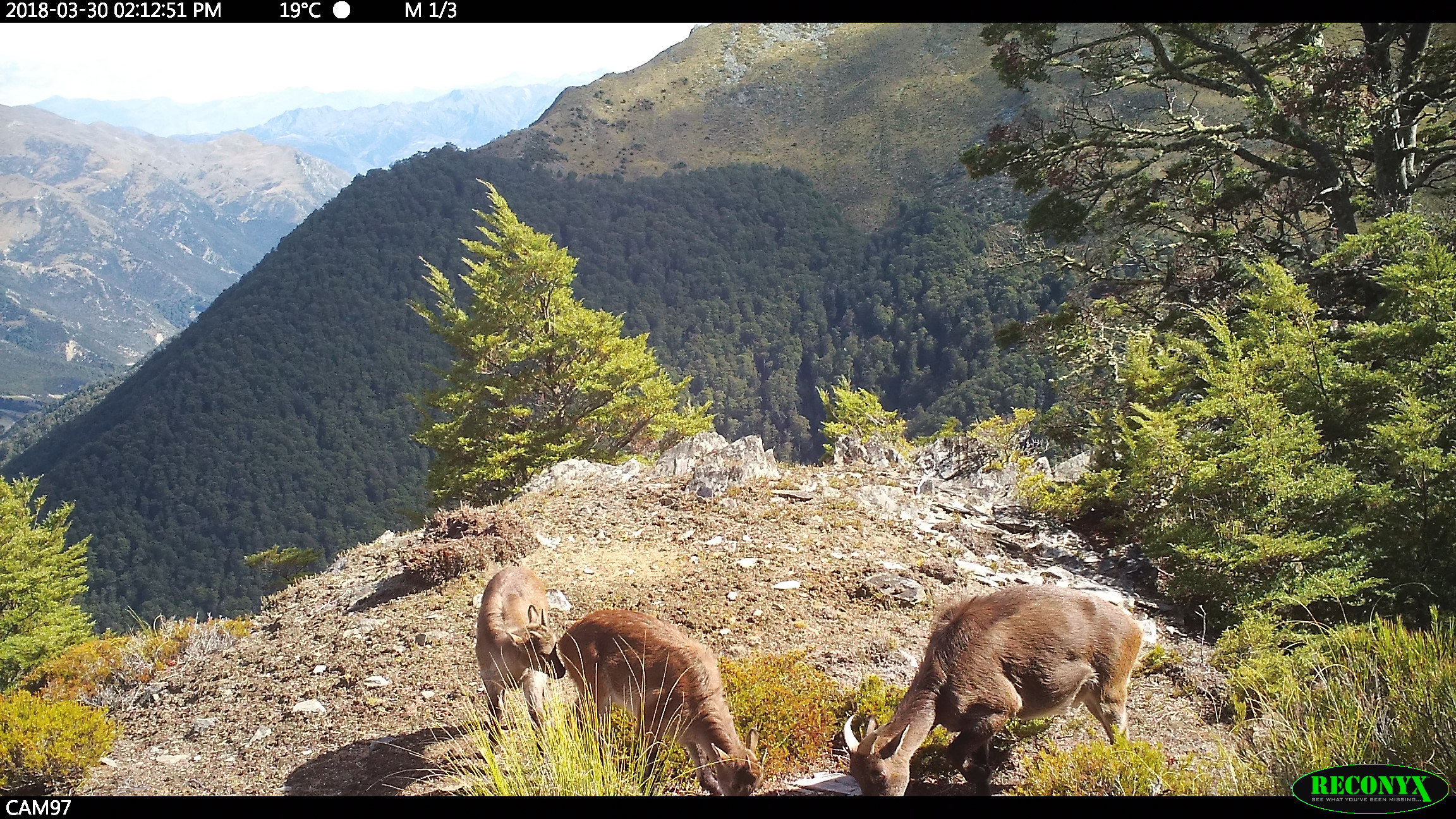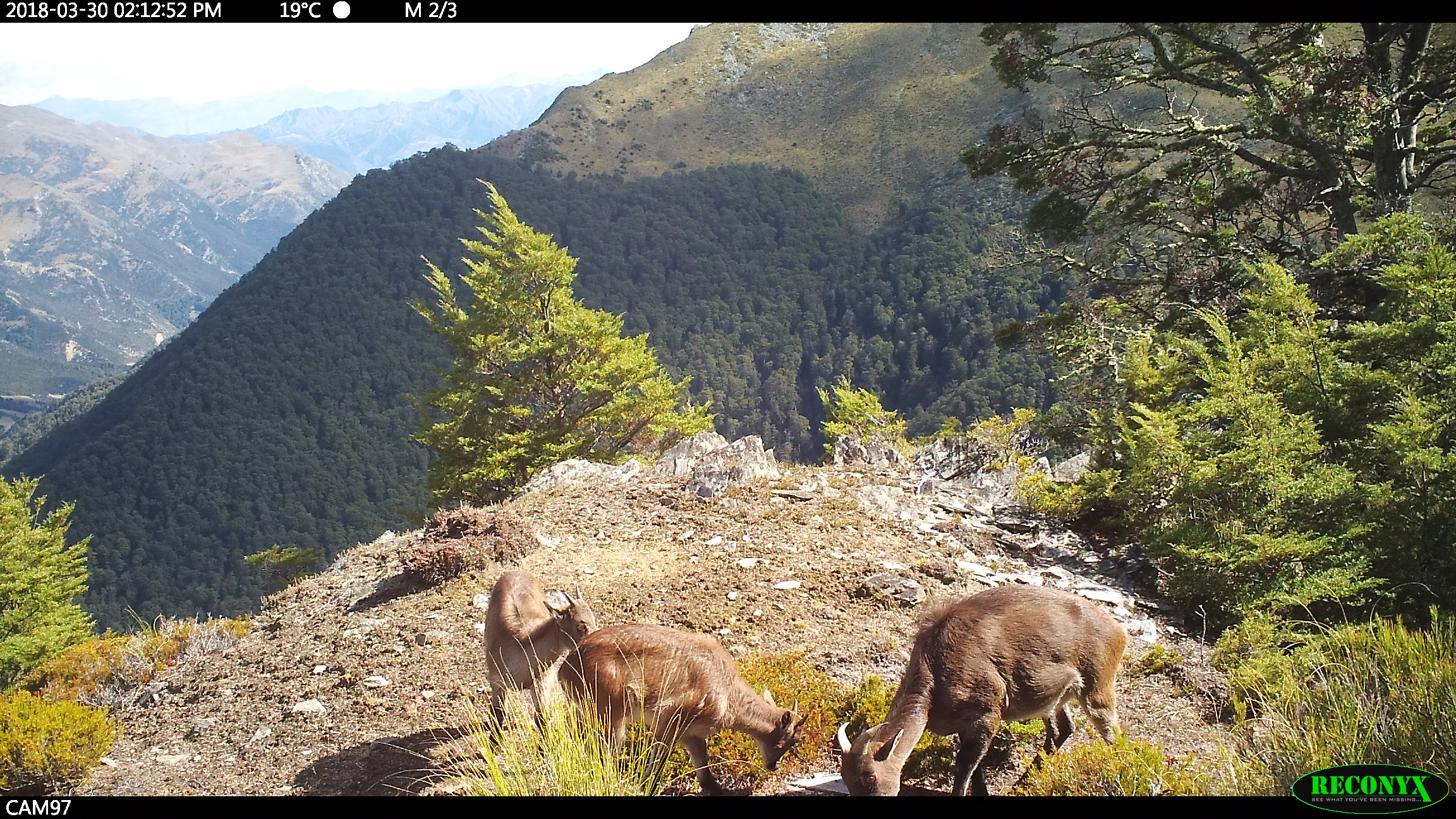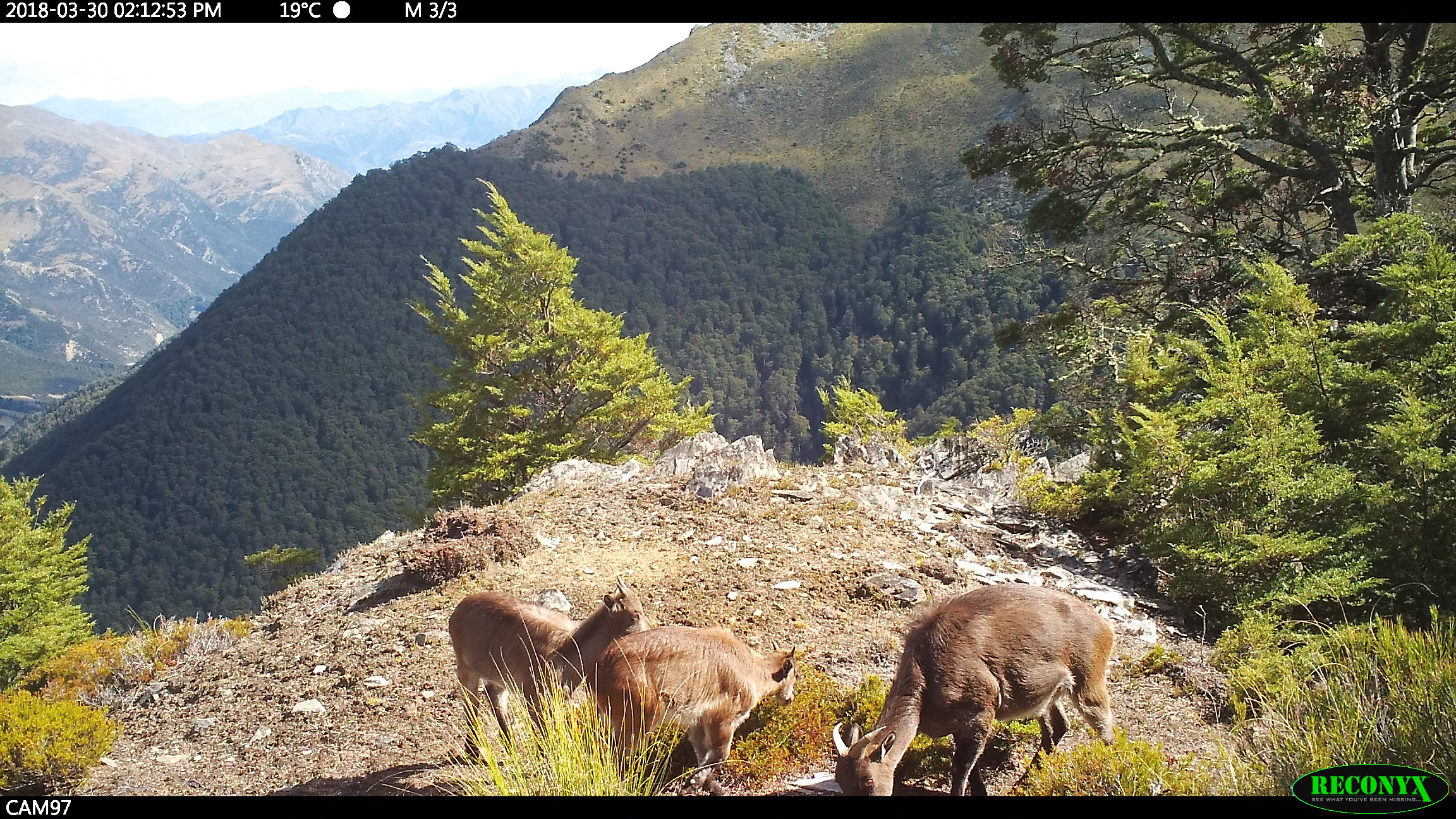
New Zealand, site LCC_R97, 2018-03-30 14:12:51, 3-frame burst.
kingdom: Animalia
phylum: Chordata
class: Mammalia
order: Artiodactyla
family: Bovidae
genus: Nilgiritragus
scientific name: Nilgiritragus hylocrius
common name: tahr